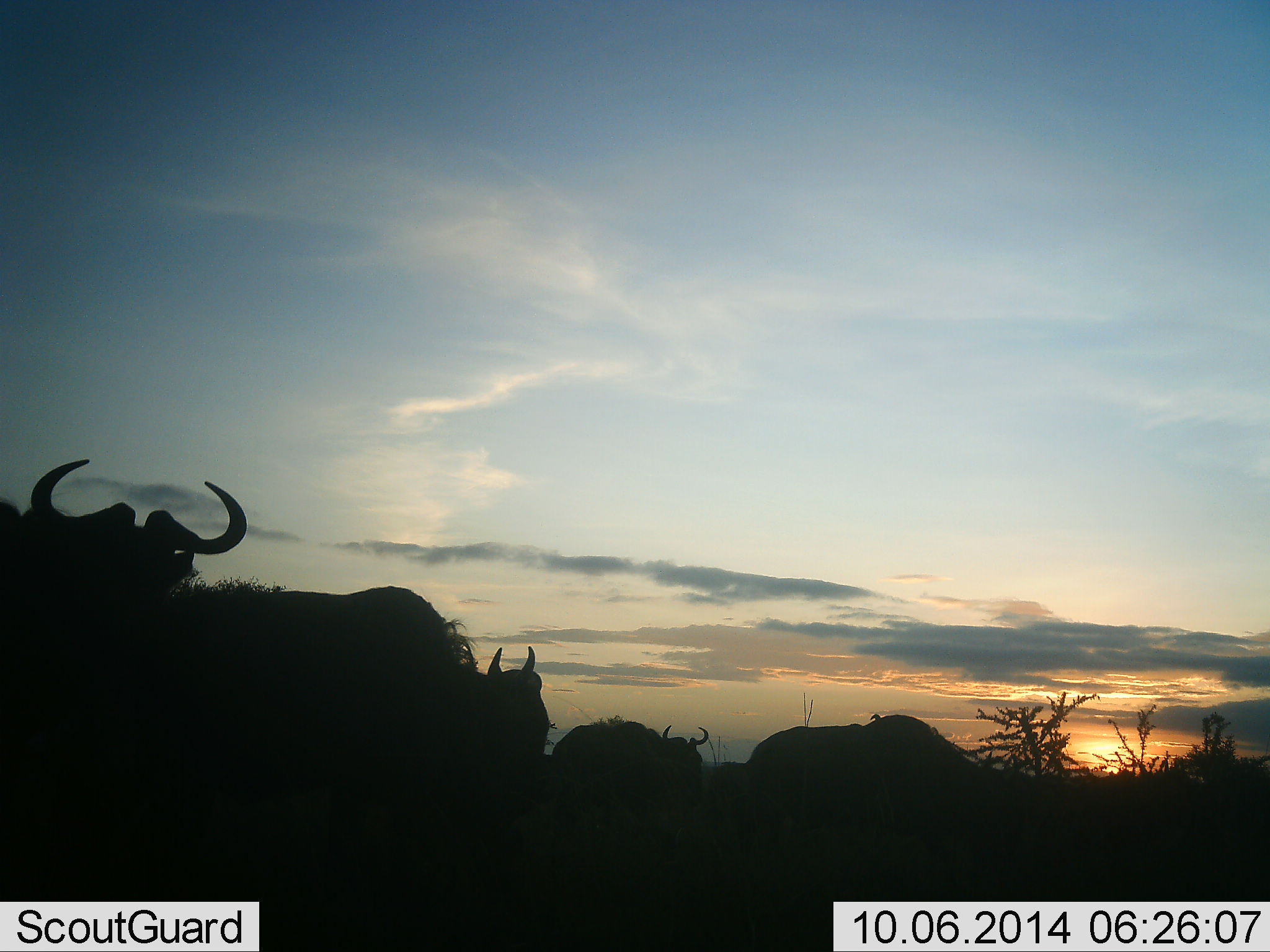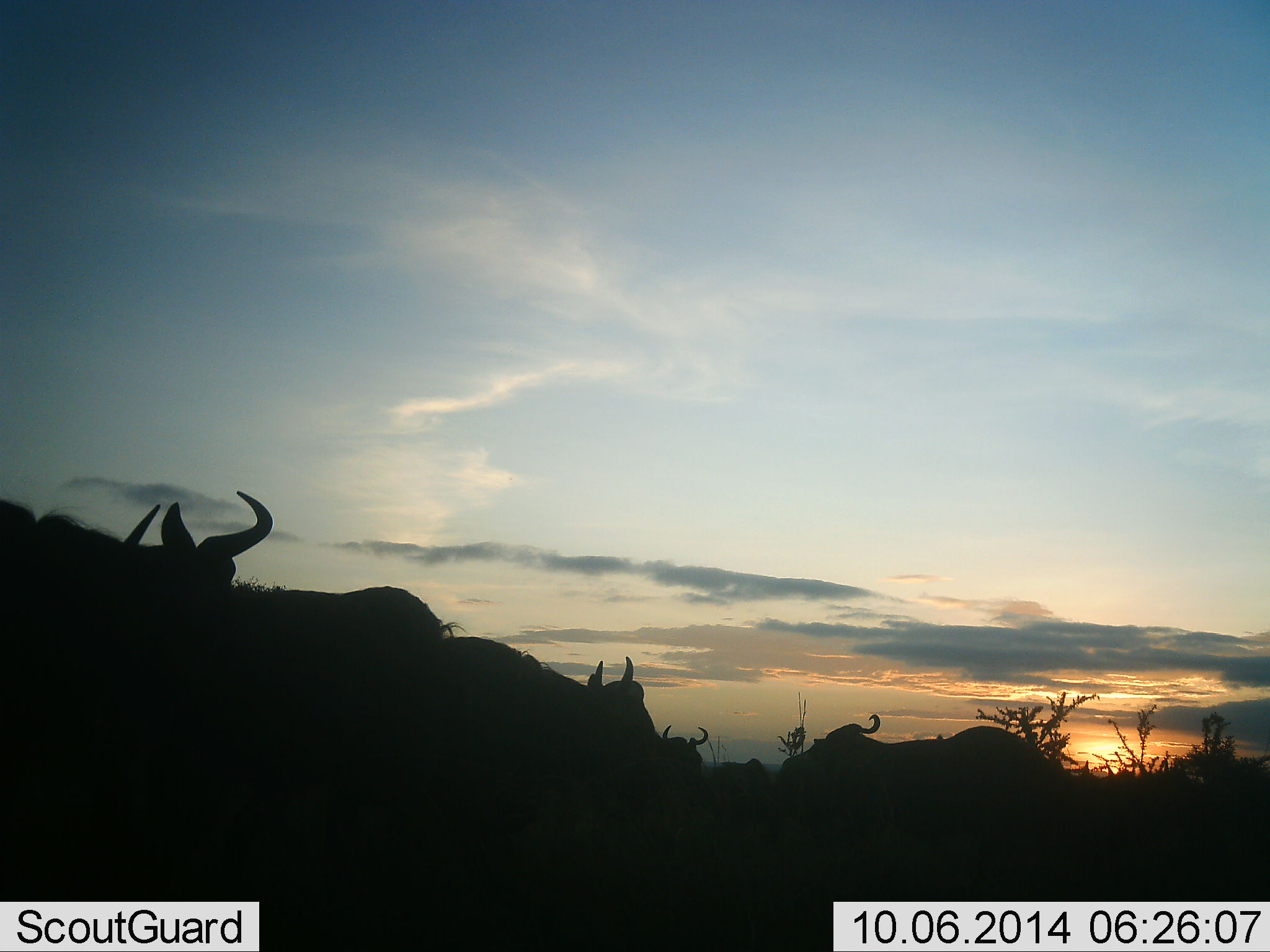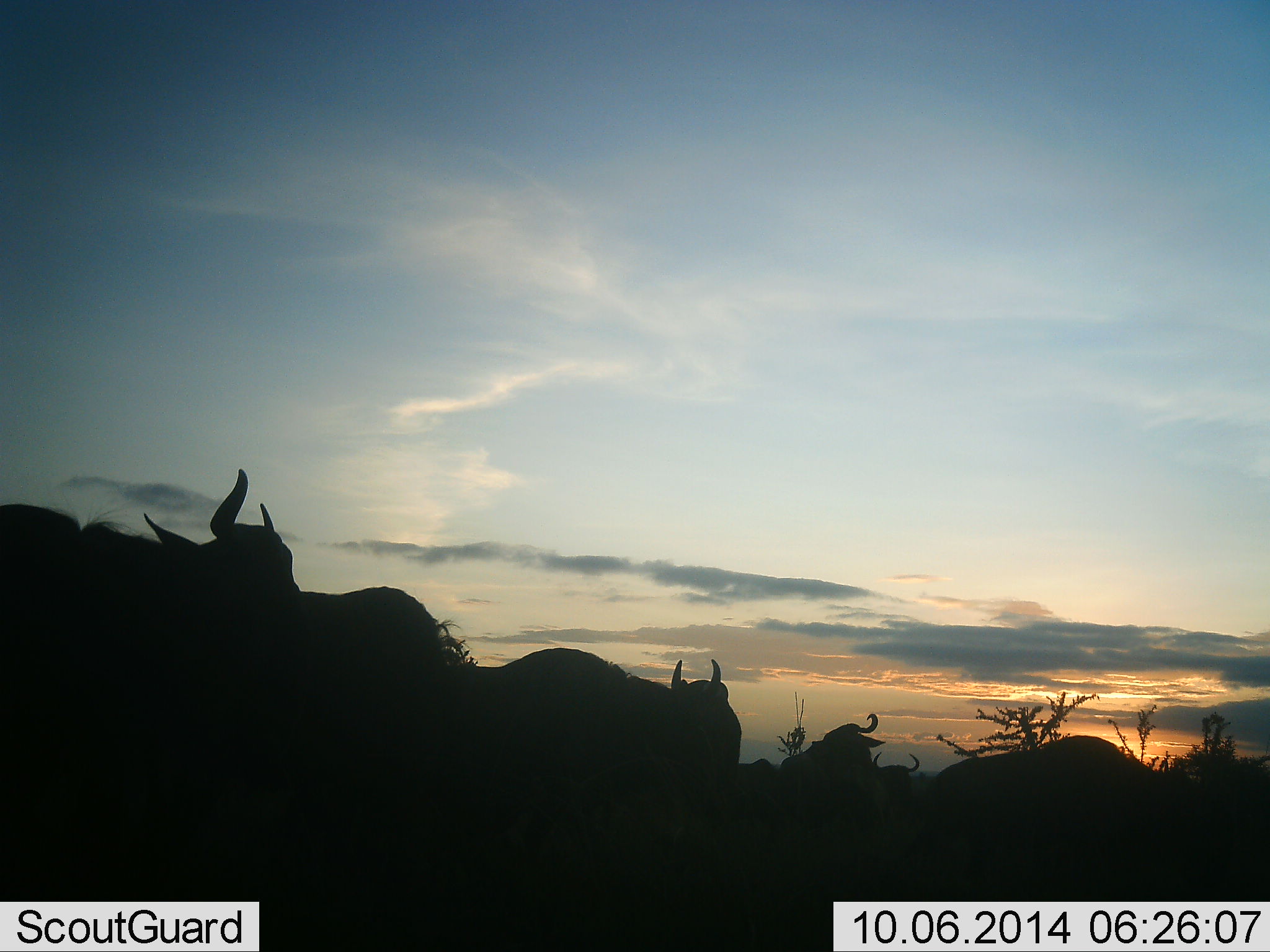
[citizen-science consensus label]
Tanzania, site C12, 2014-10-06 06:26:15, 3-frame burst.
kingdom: Animalia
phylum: Chordata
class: Mammalia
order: Artiodactyla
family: Bovidae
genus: Connochaetes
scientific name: Connochaetes taurinus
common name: blue wildebeest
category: wildebeest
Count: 7.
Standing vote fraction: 60%.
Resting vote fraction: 10%.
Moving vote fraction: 70%.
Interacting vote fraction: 0%.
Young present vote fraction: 0%.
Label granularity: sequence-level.